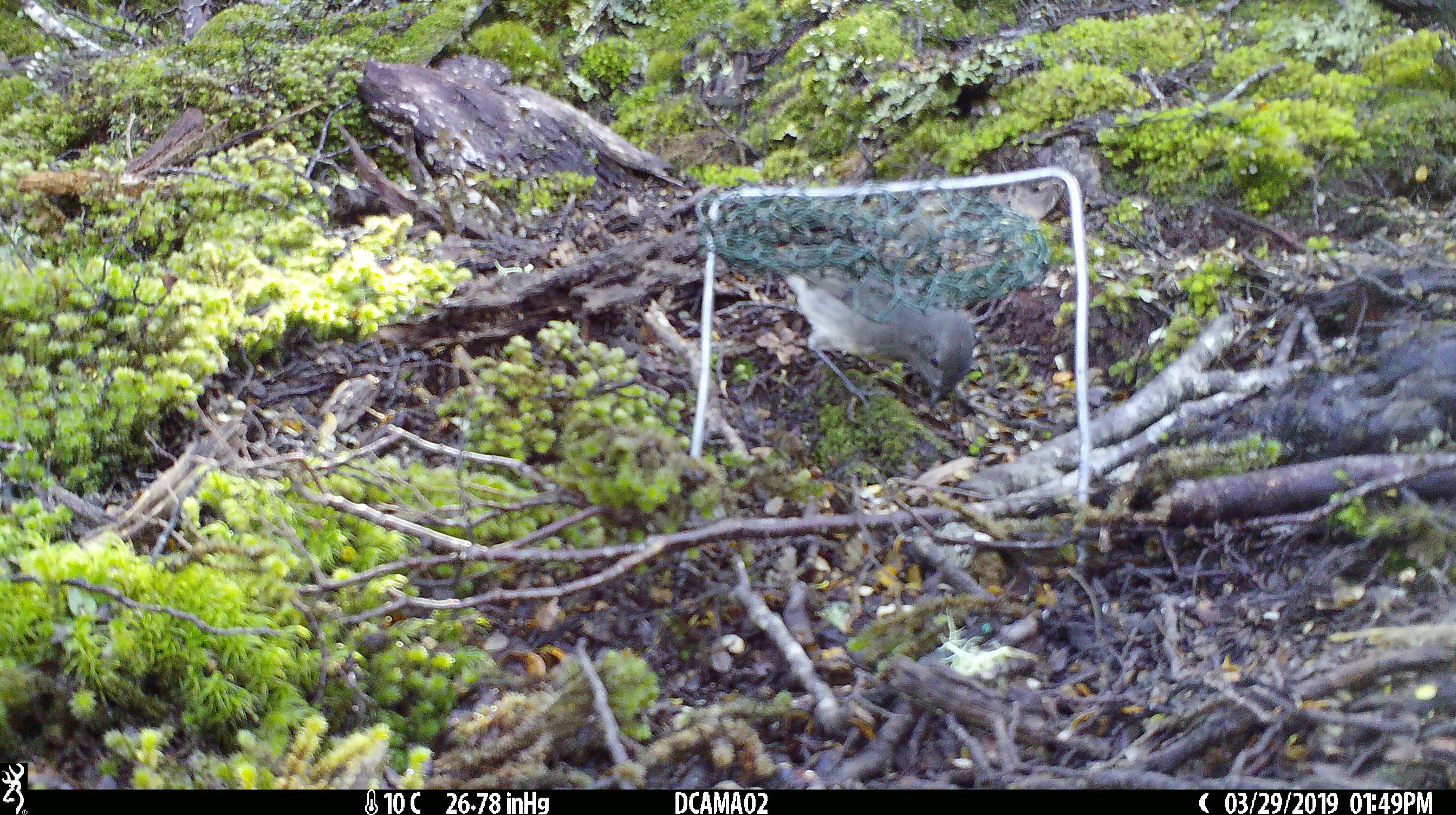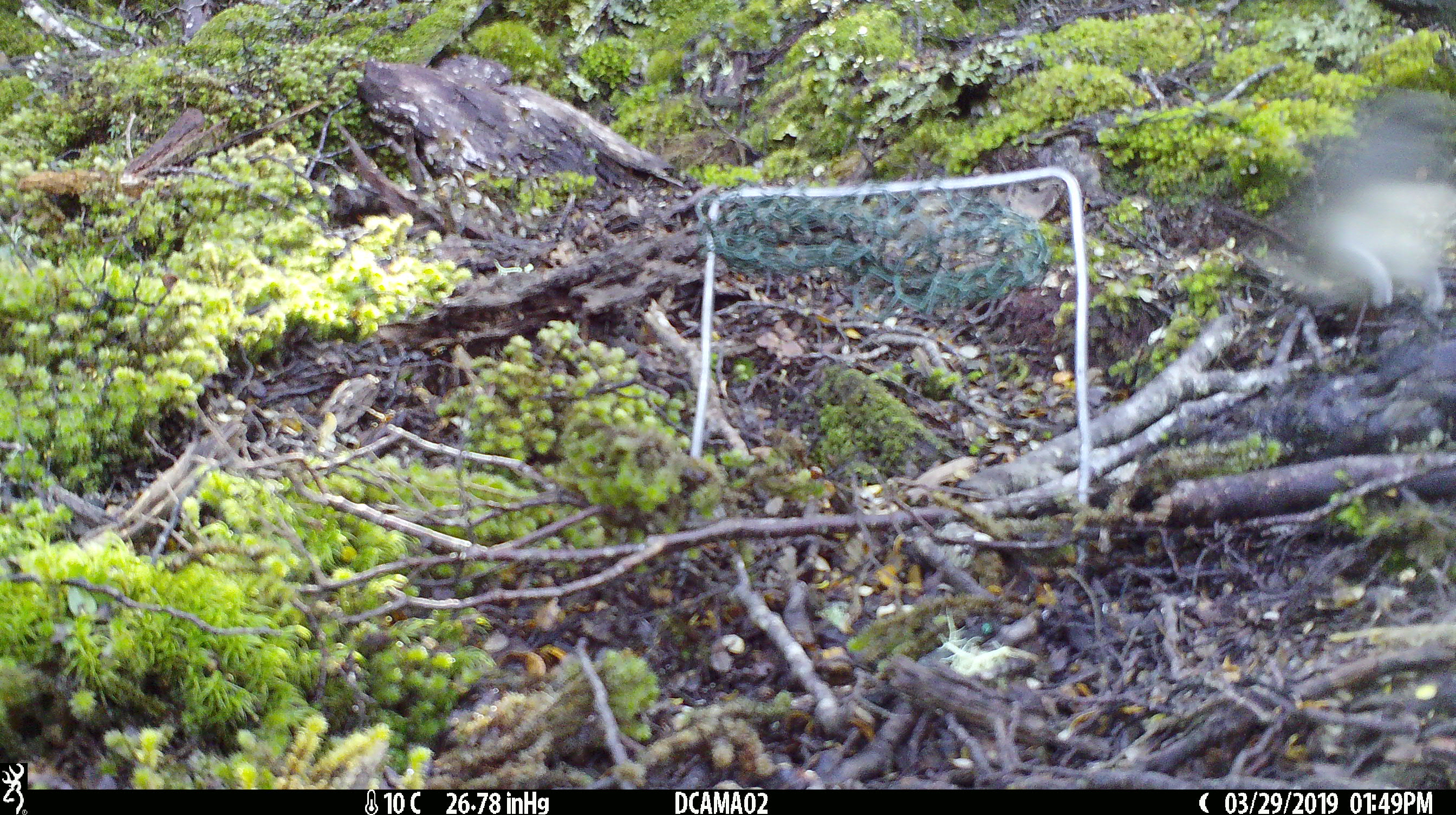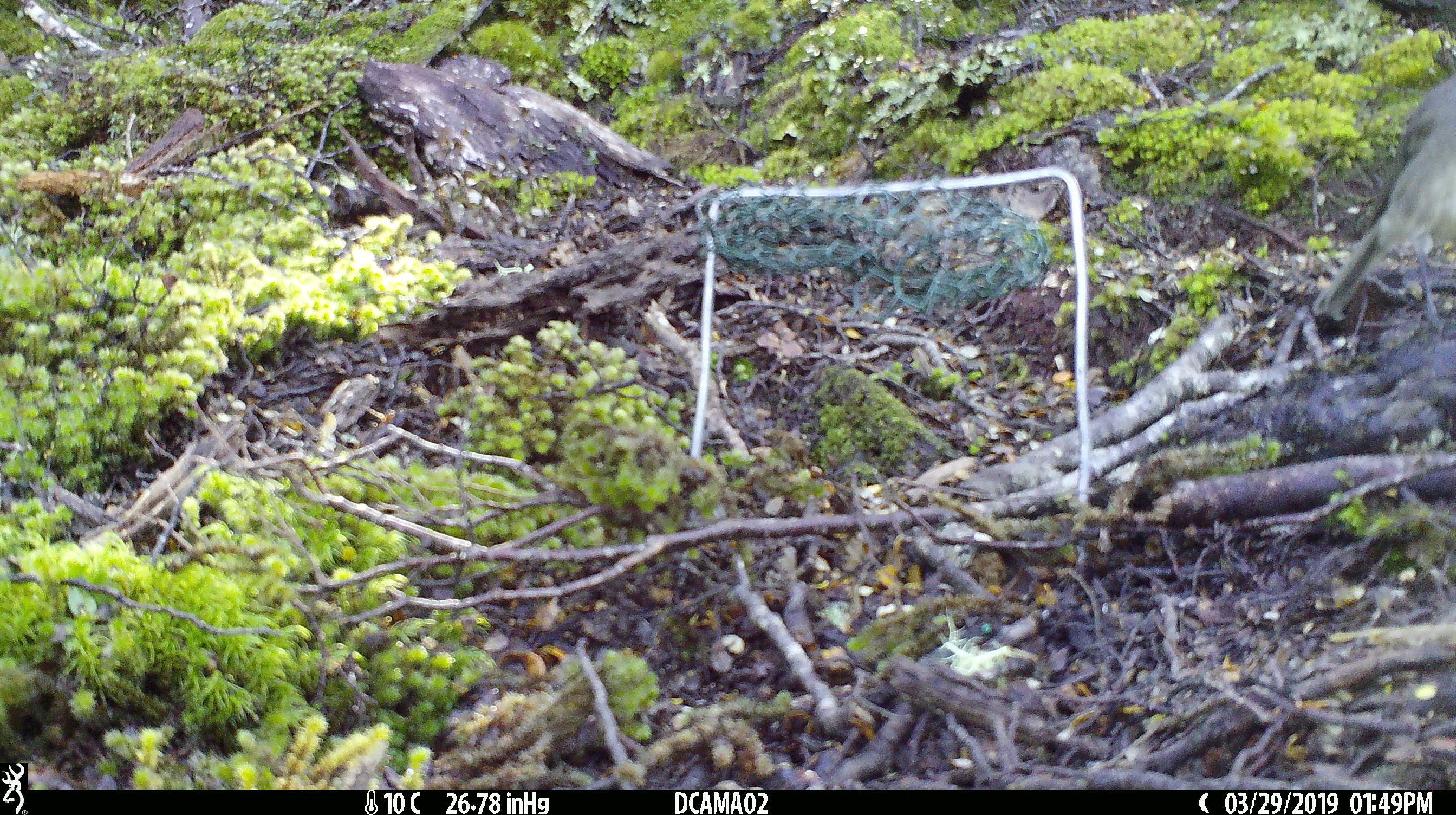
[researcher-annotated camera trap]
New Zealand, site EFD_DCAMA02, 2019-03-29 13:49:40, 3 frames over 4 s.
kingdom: Animalia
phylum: Chordata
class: Aves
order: Passeriformes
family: Petroicidae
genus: Petroica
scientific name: Petroica australis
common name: new zealand robin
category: robin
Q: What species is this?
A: Robin (new zealand robin) (Petroica australis).